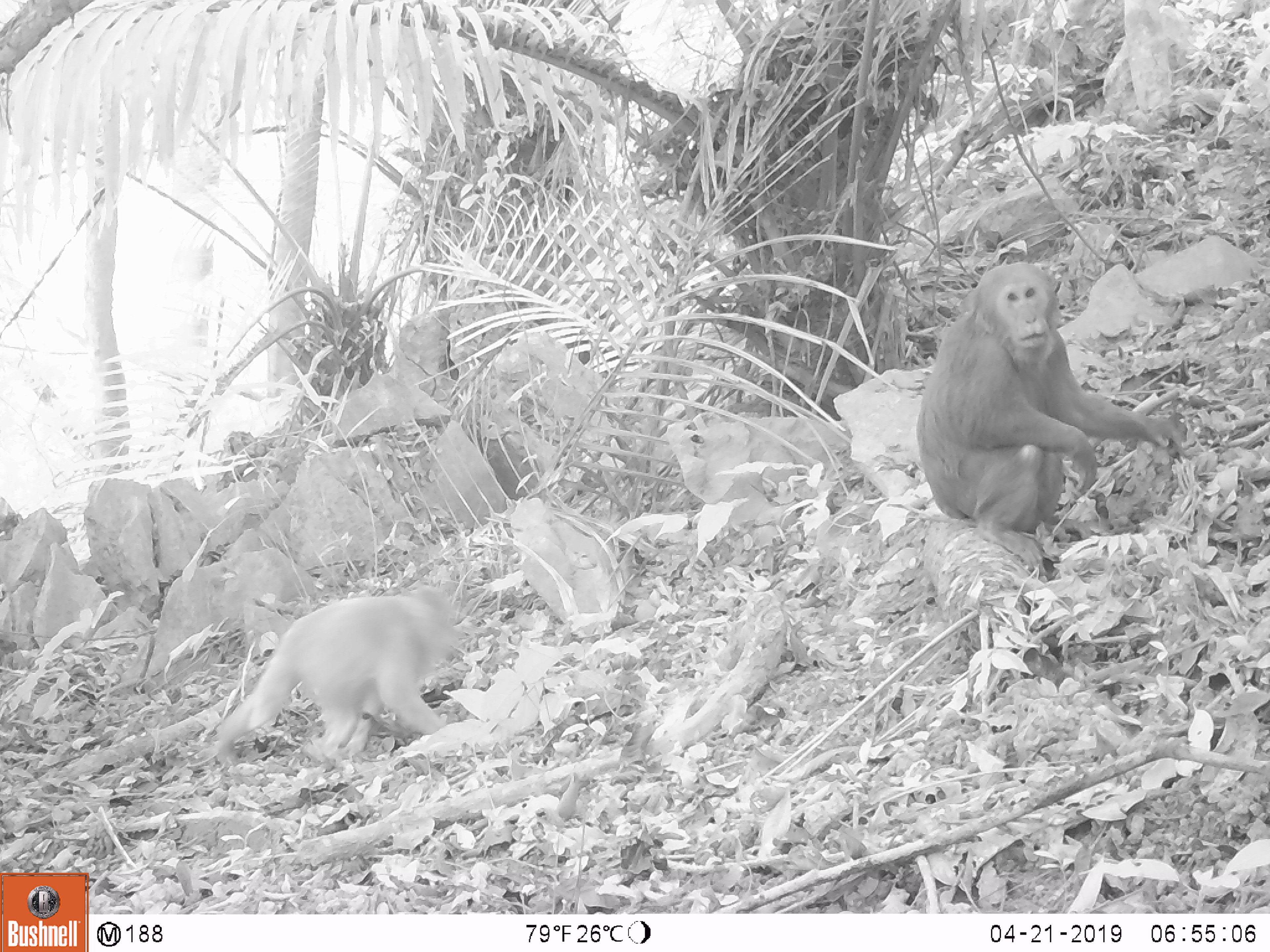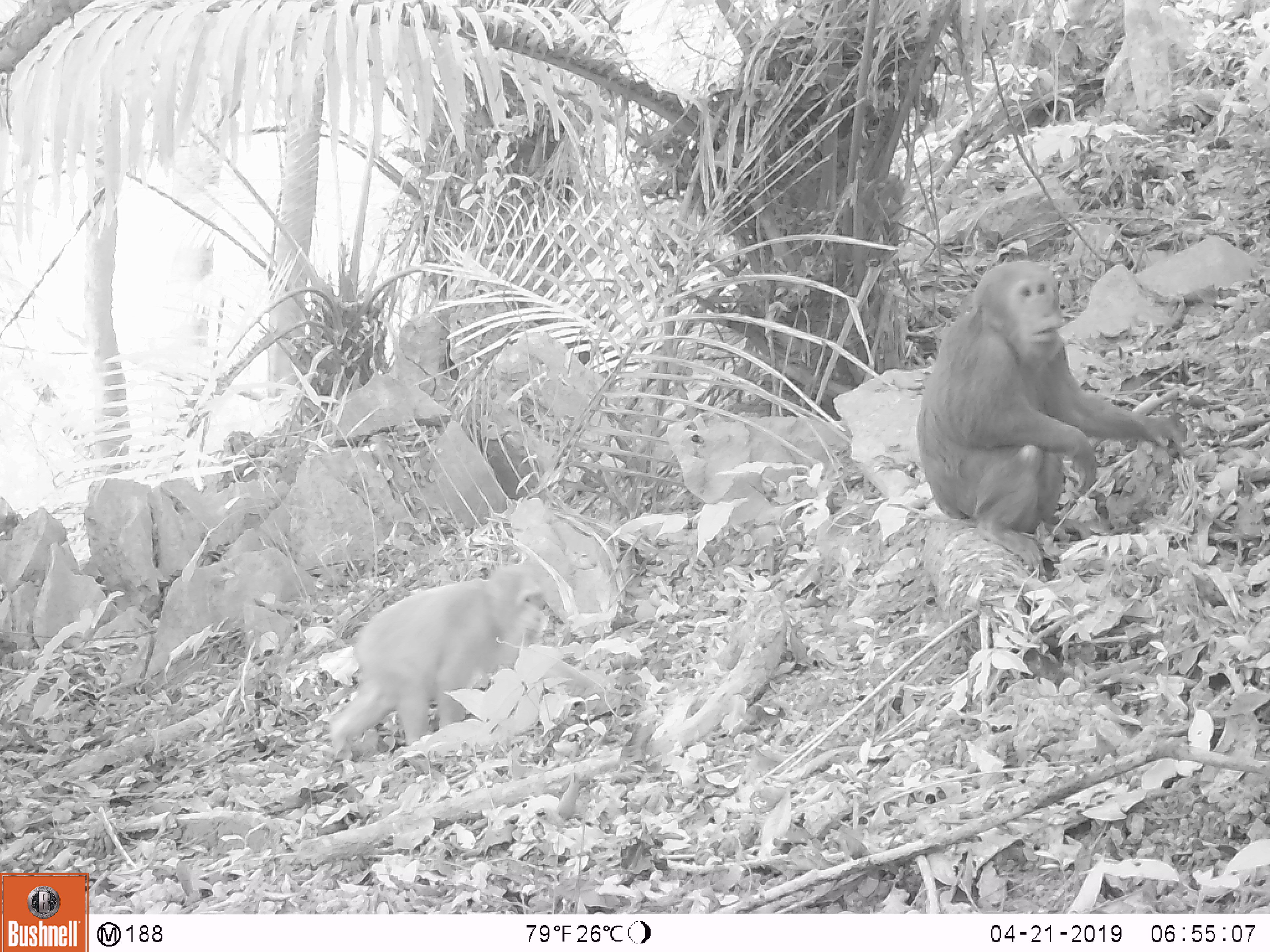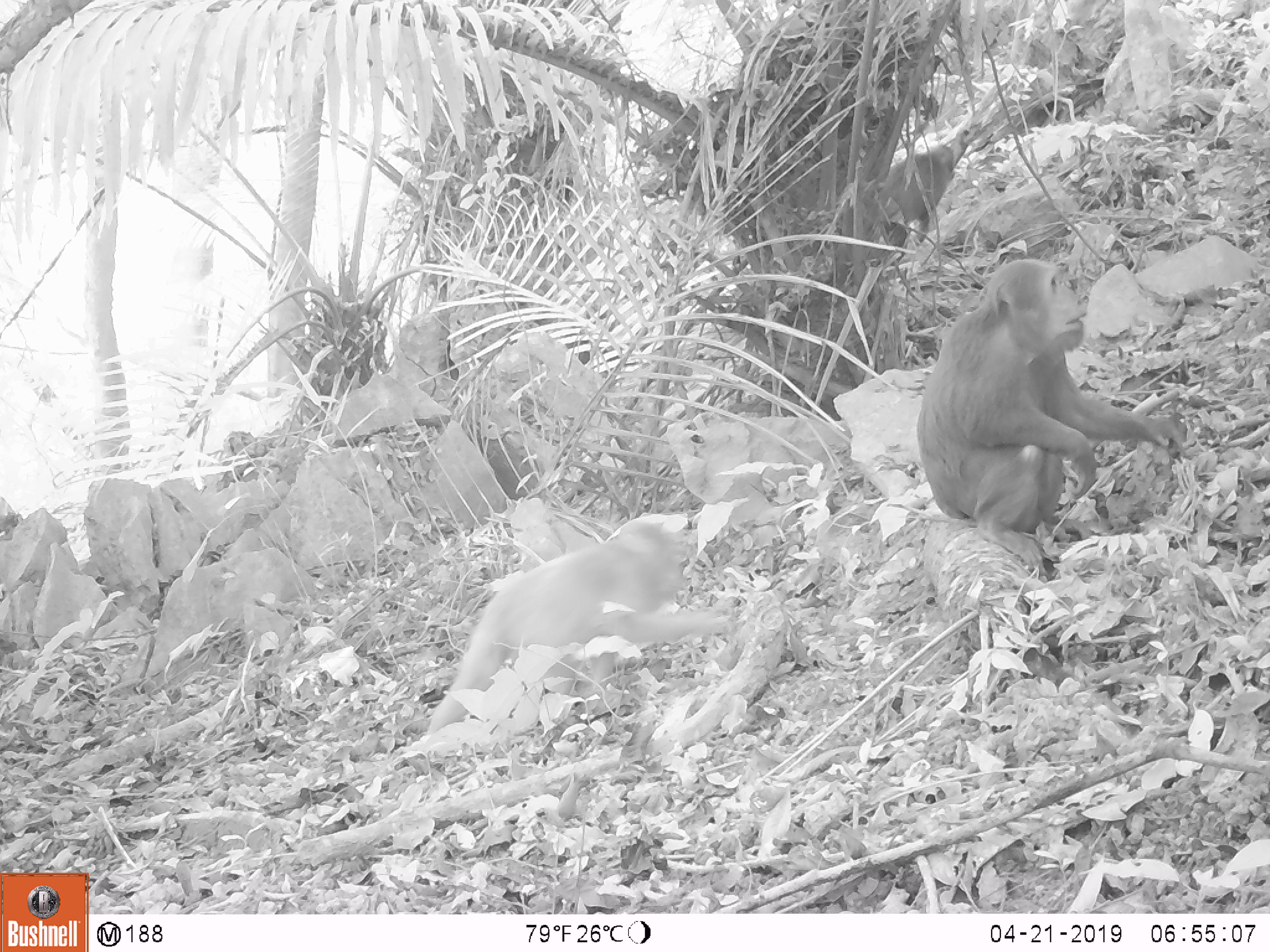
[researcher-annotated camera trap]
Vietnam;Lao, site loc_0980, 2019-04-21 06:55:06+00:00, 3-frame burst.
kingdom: Animalia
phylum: Chordata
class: Mammalia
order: Primates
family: Cercopithecidae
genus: Macaca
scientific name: Macaca arctoides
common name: stump-tailed macaque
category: stump tailed macaque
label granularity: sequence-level